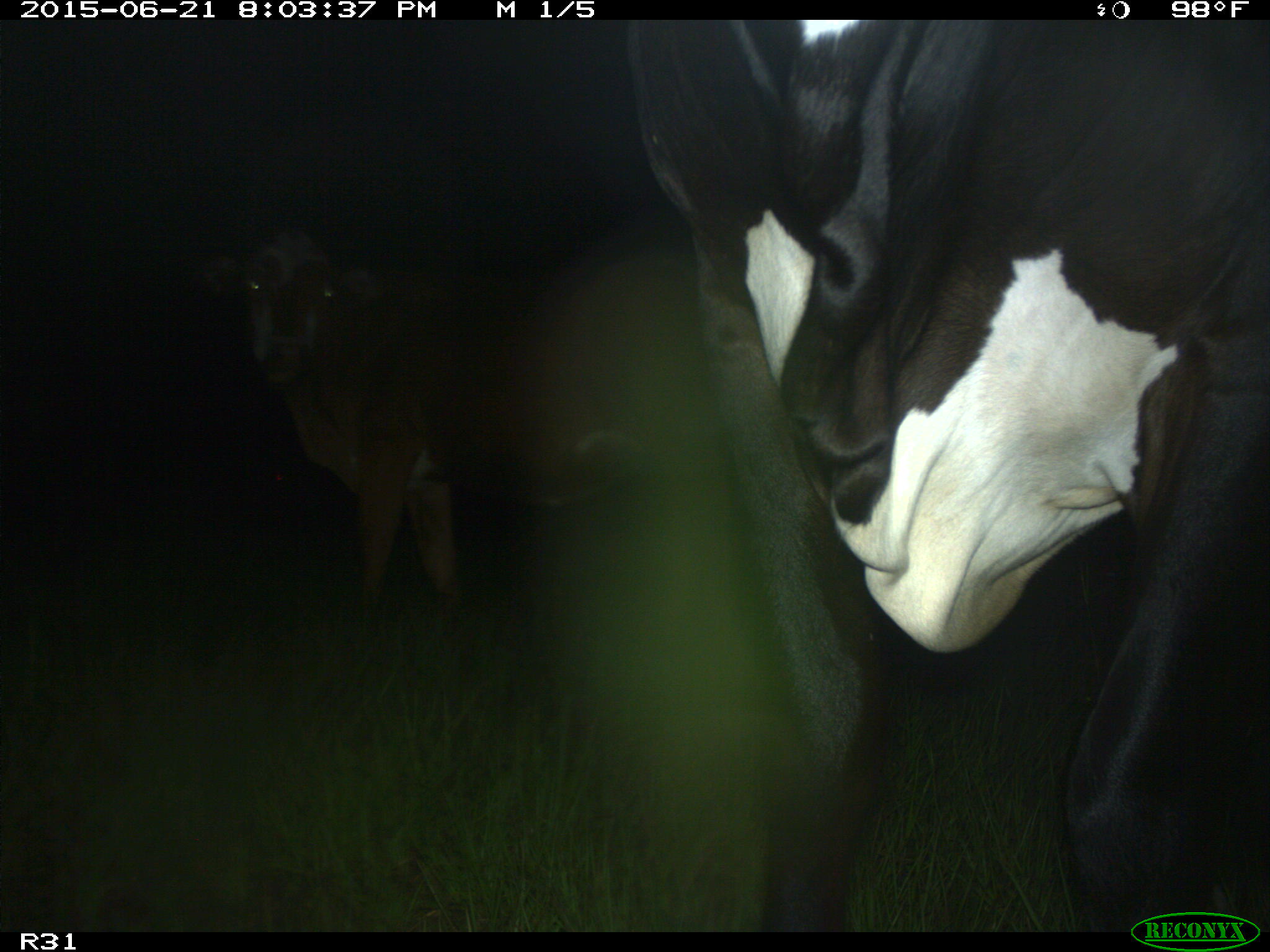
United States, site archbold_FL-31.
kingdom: Animalia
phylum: Chordata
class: Mammalia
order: Artiodactyla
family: Bovidae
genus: Bos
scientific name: Bos taurus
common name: domestic cow